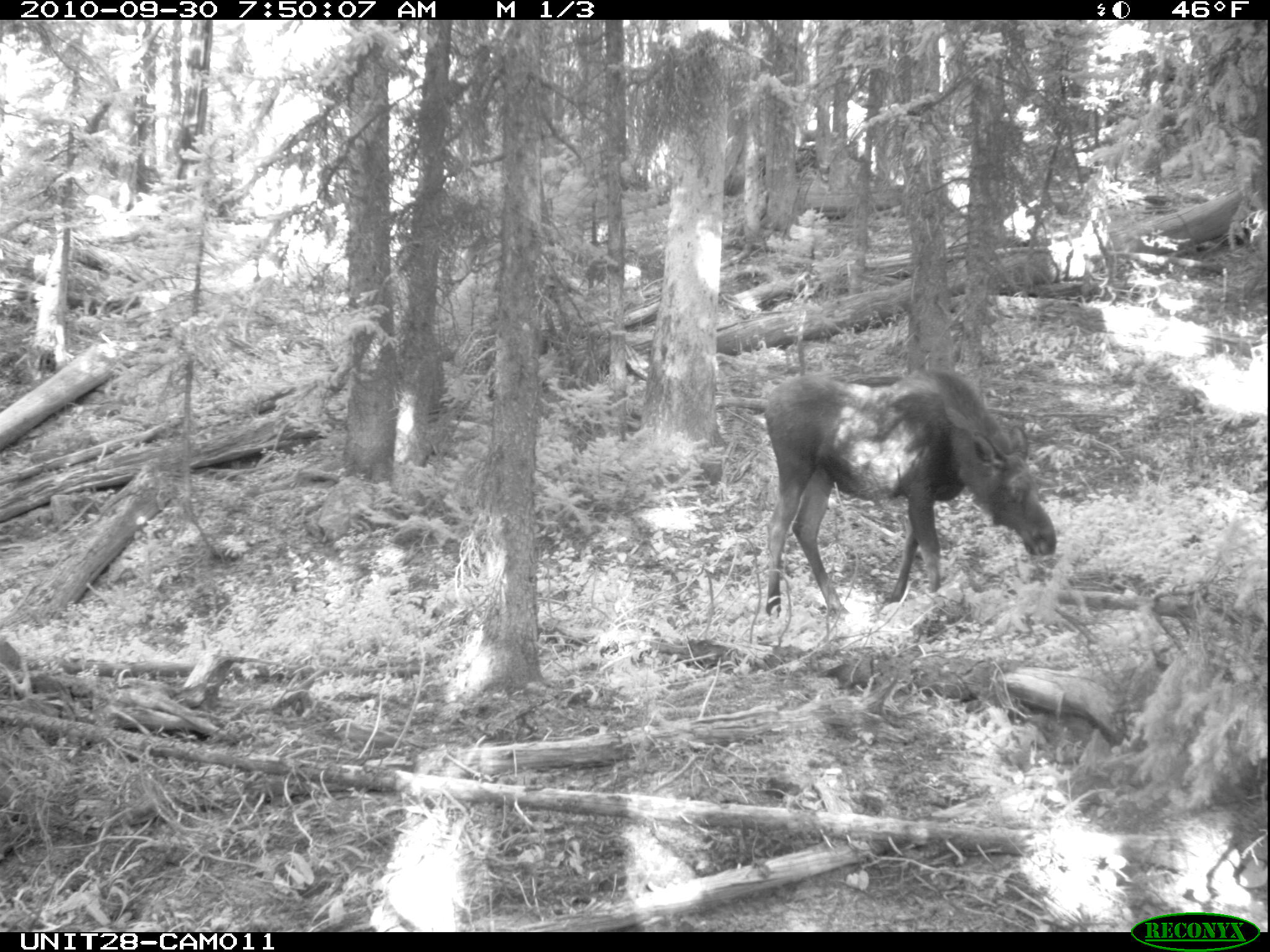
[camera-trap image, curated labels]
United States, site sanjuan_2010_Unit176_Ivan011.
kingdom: Animalia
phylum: Chordata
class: Mammalia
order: Artiodactyla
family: Cervidae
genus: Alces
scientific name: Alces alces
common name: moose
Alces alces (moose).